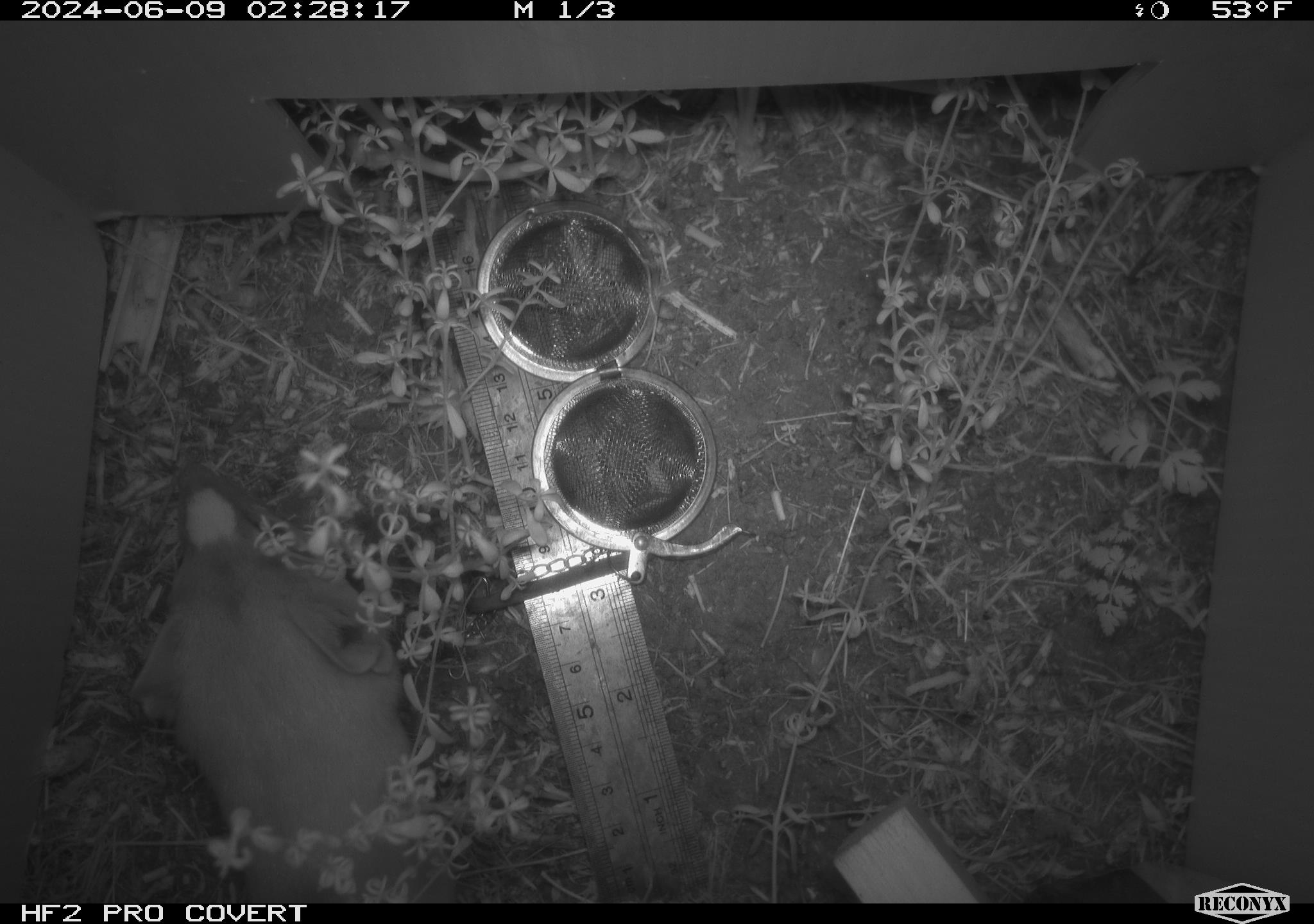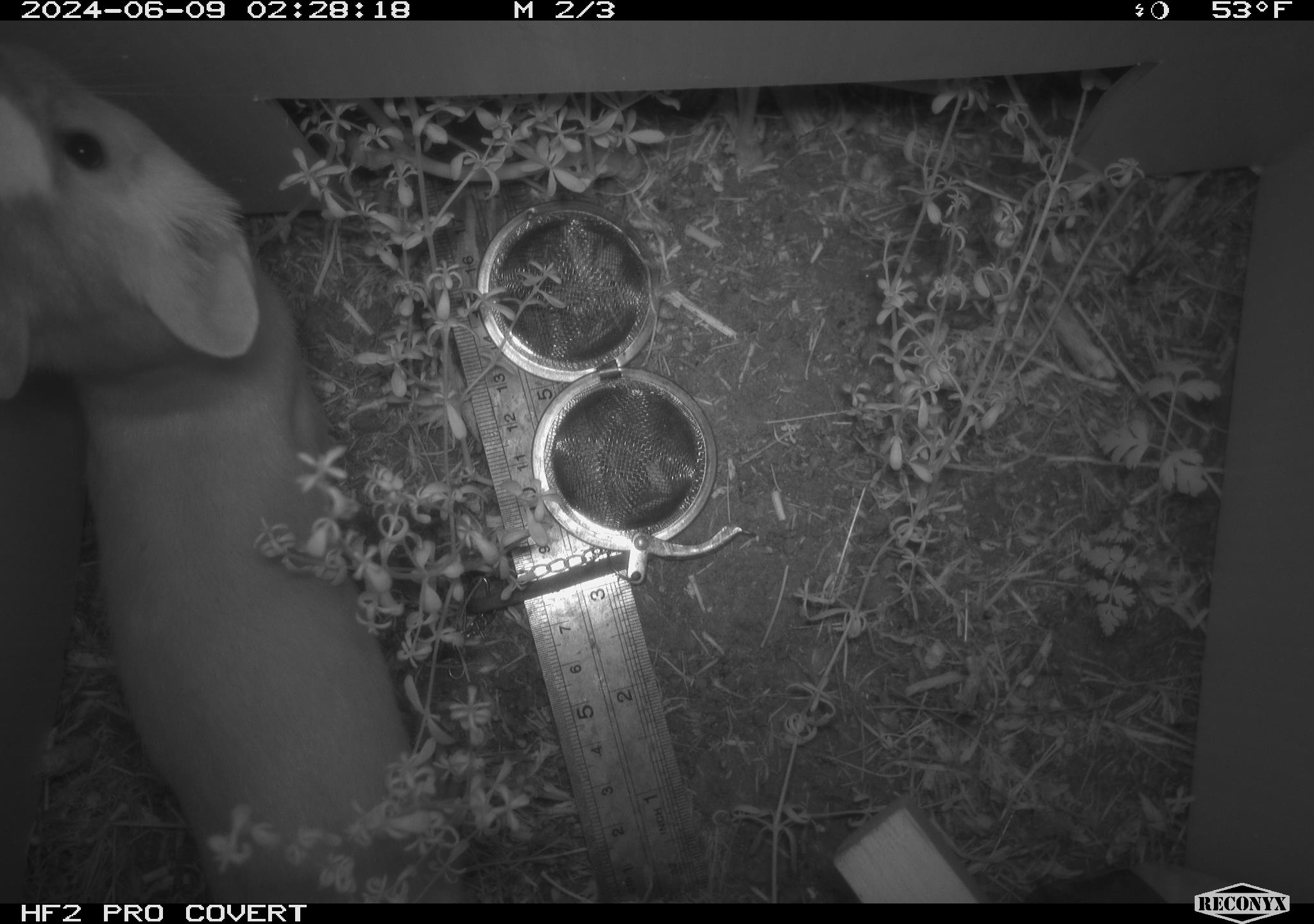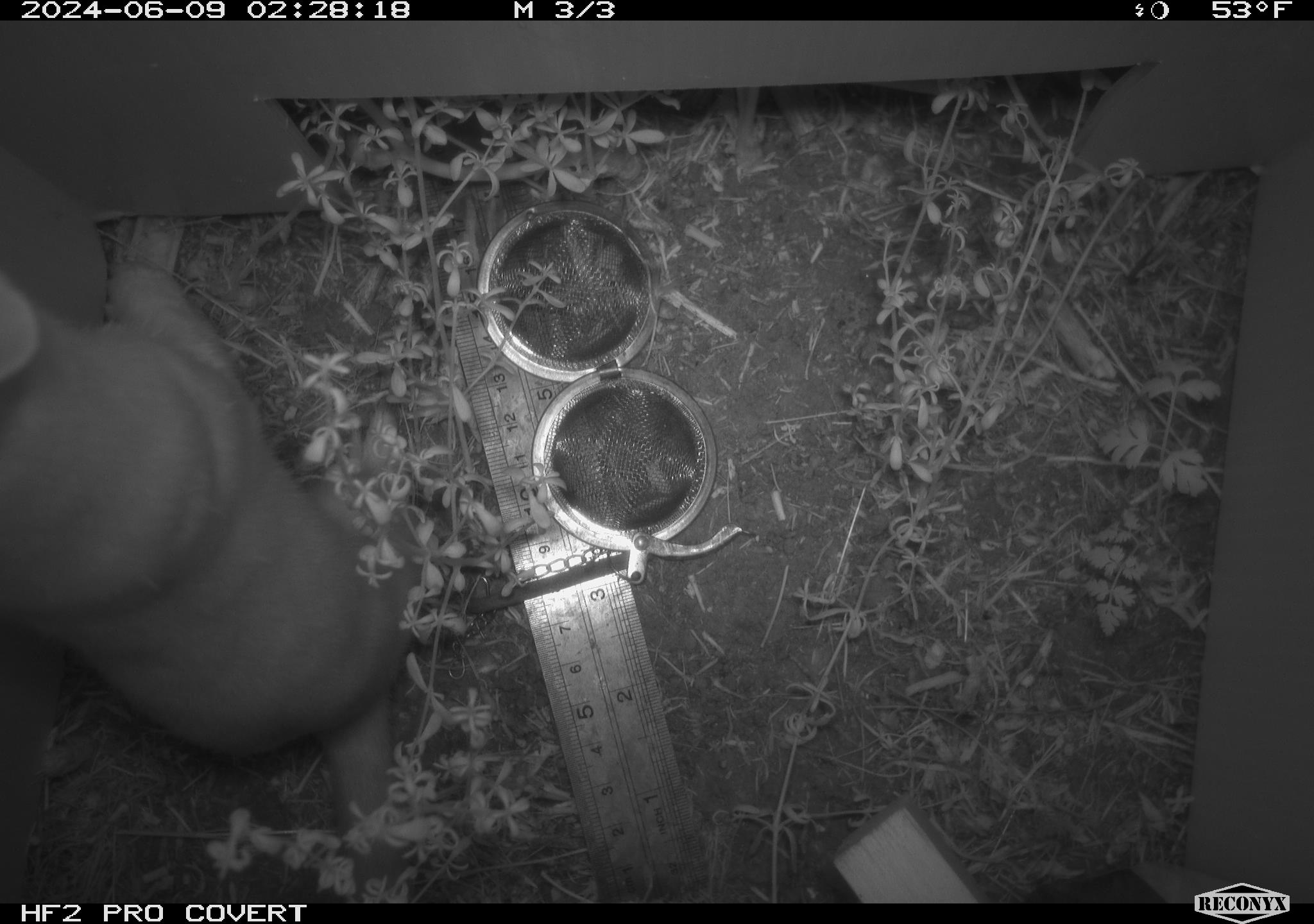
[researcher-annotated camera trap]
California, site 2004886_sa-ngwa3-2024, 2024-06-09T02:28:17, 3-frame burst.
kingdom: Animalia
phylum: Chordata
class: Mammalia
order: Carnivora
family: Mustelidae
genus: Neogale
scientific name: Neogale frenata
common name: long-tailed weasel